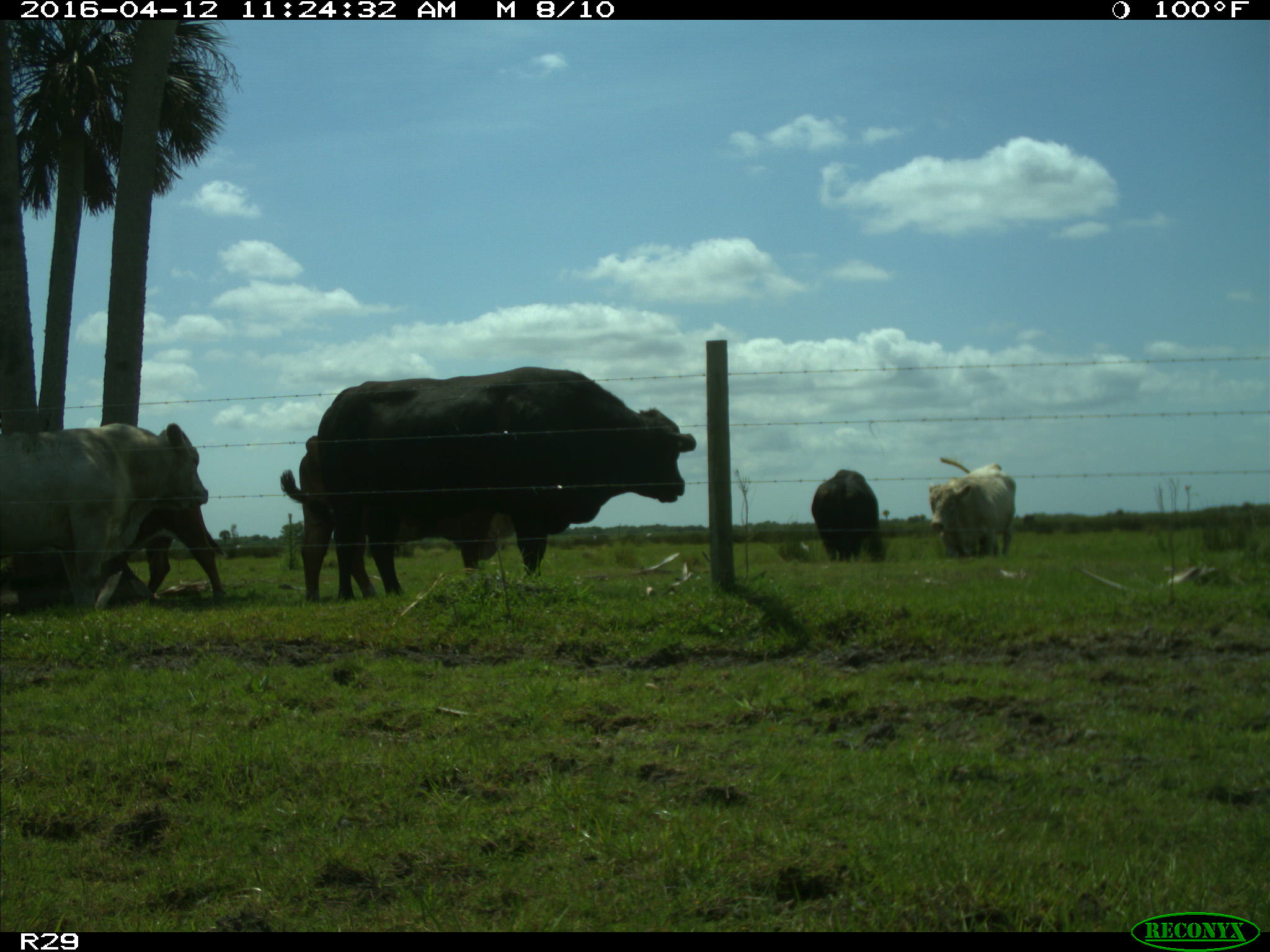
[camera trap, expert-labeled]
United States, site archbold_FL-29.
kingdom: Animalia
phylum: Chordata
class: Mammalia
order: Artiodactyla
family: Bovidae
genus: Bos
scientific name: Bos taurus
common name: domestic cow